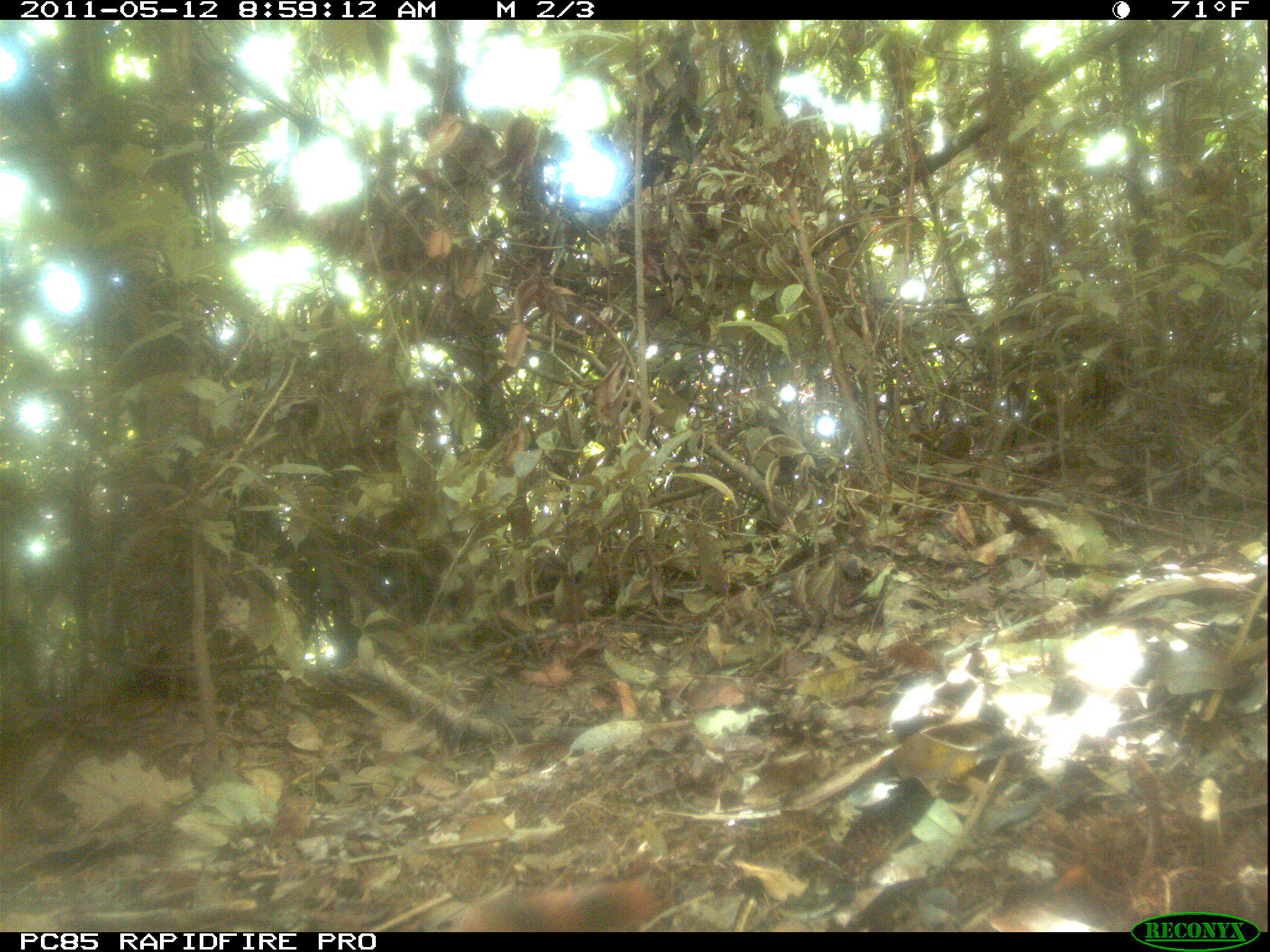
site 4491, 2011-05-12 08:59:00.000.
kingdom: Animalia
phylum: Chordata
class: Mammalia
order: Carnivora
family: Eupleridae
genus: Galidia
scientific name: Galidia elegans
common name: ring-tailed vontsira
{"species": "Galidia elegans (ring-tailed vontsira)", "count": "1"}